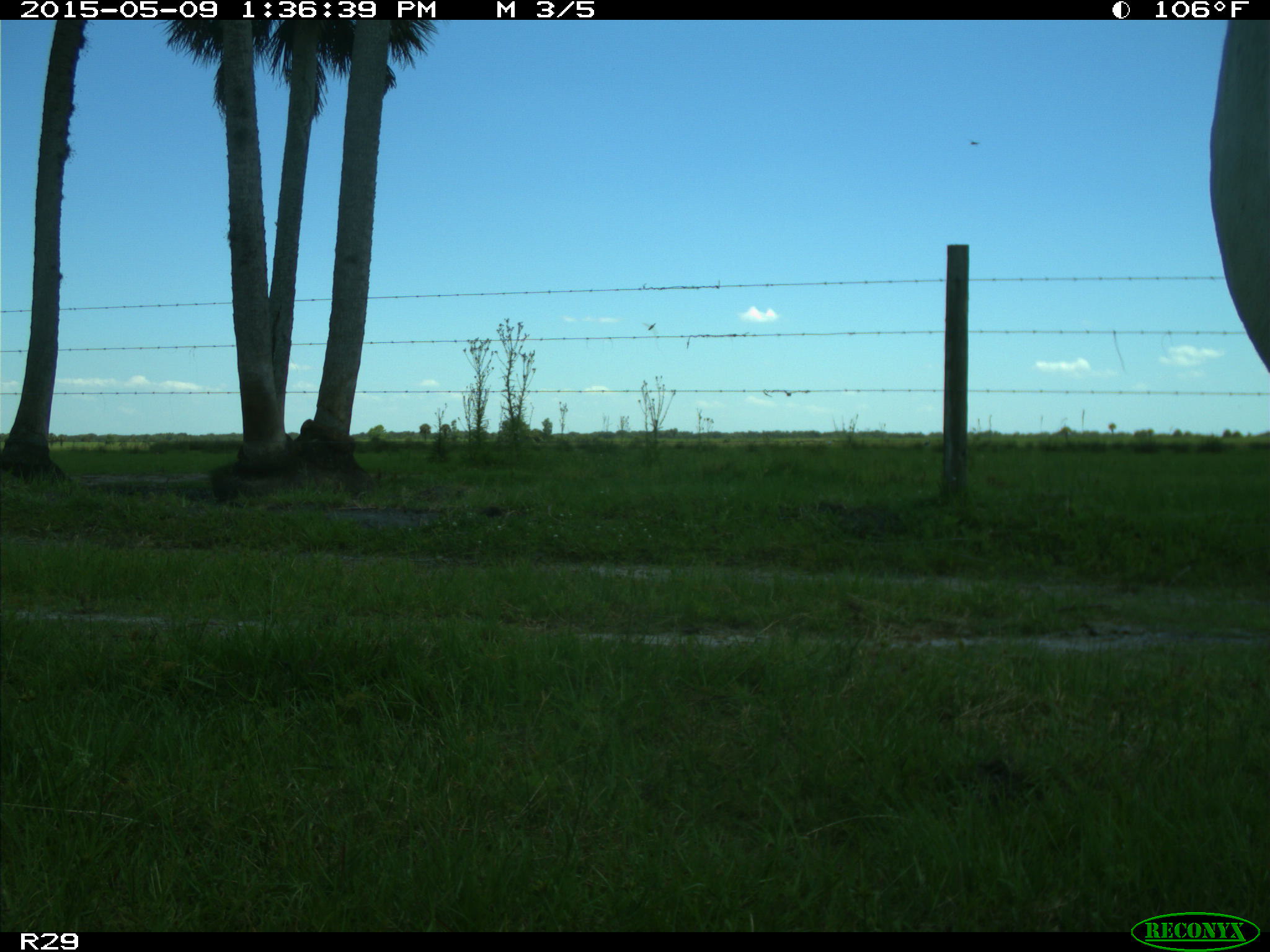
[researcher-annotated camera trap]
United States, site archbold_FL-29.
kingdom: Animalia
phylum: Chordata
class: Mammalia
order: Artiodactyla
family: Bovidae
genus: Bos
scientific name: Bos taurus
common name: domestic cow